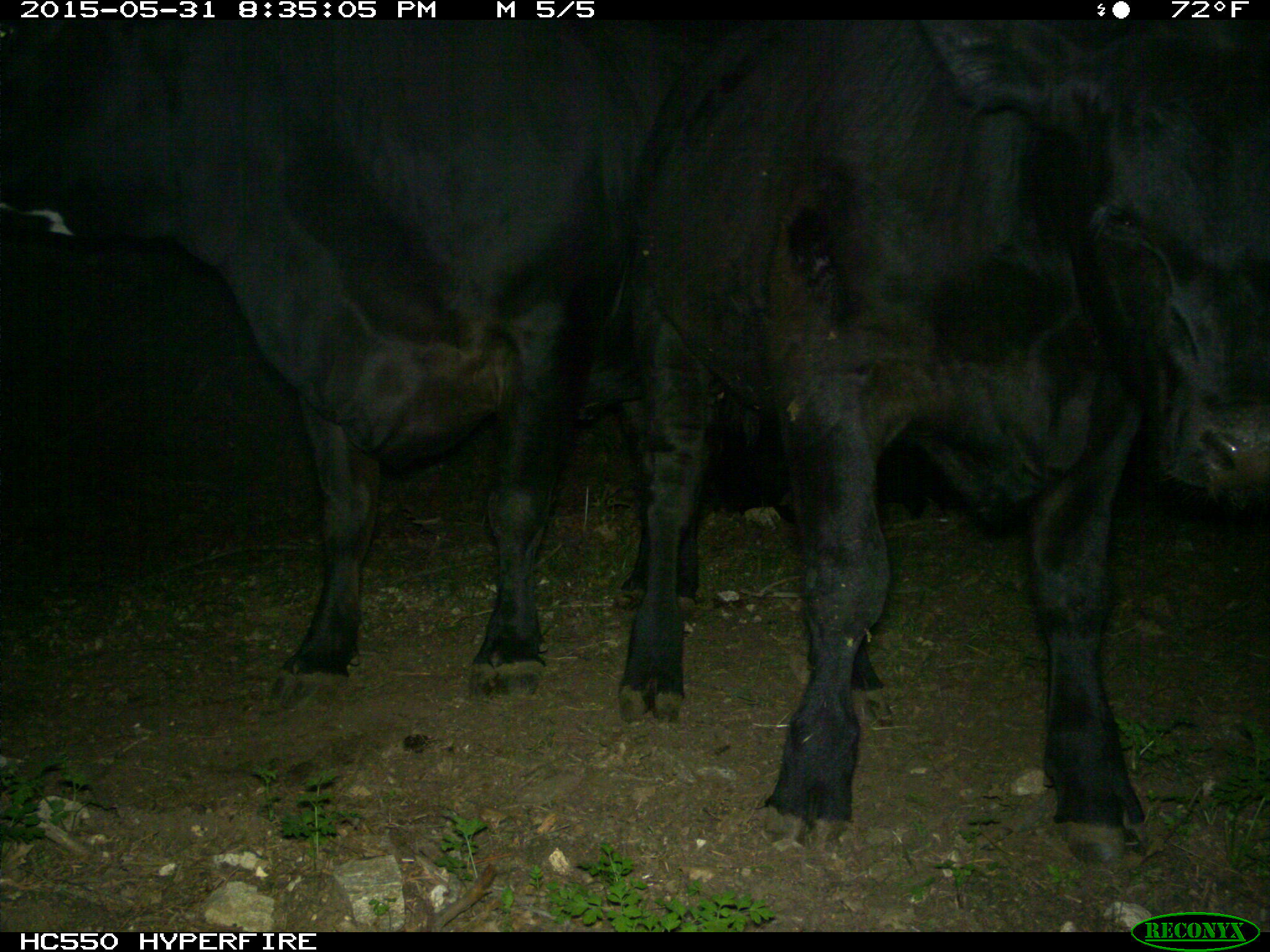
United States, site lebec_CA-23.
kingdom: Animalia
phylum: Chordata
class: Mammalia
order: Artiodactyla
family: Bovidae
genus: Bos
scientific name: Bos taurus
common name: domestic cow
Bos taurus (domestic cow).